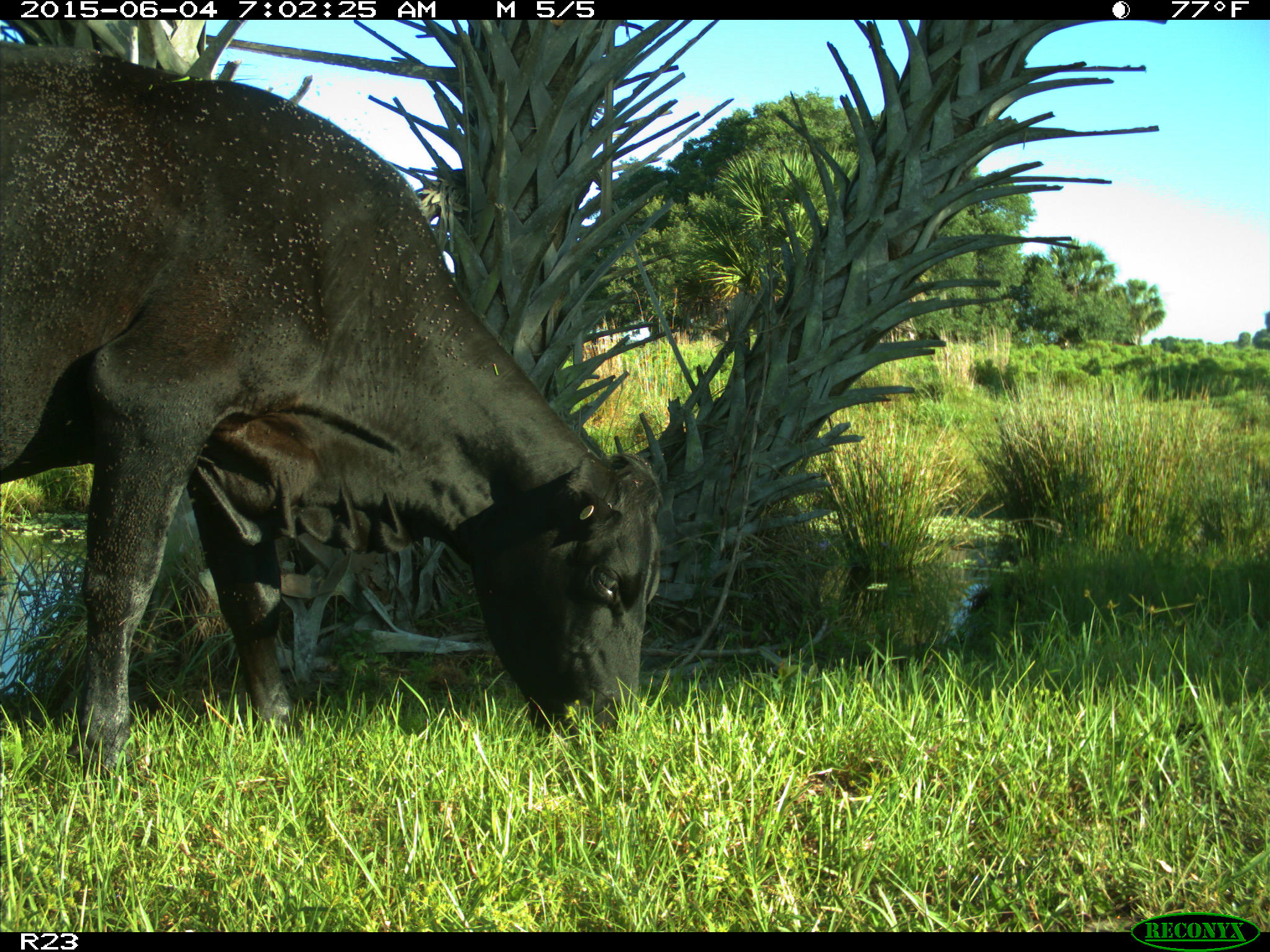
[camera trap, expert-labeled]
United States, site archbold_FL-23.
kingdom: Animalia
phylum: Chordata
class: Mammalia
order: Artiodactyla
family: Bovidae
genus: Bos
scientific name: Bos taurus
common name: domestic cow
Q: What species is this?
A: Bos taurus (domestic cow).